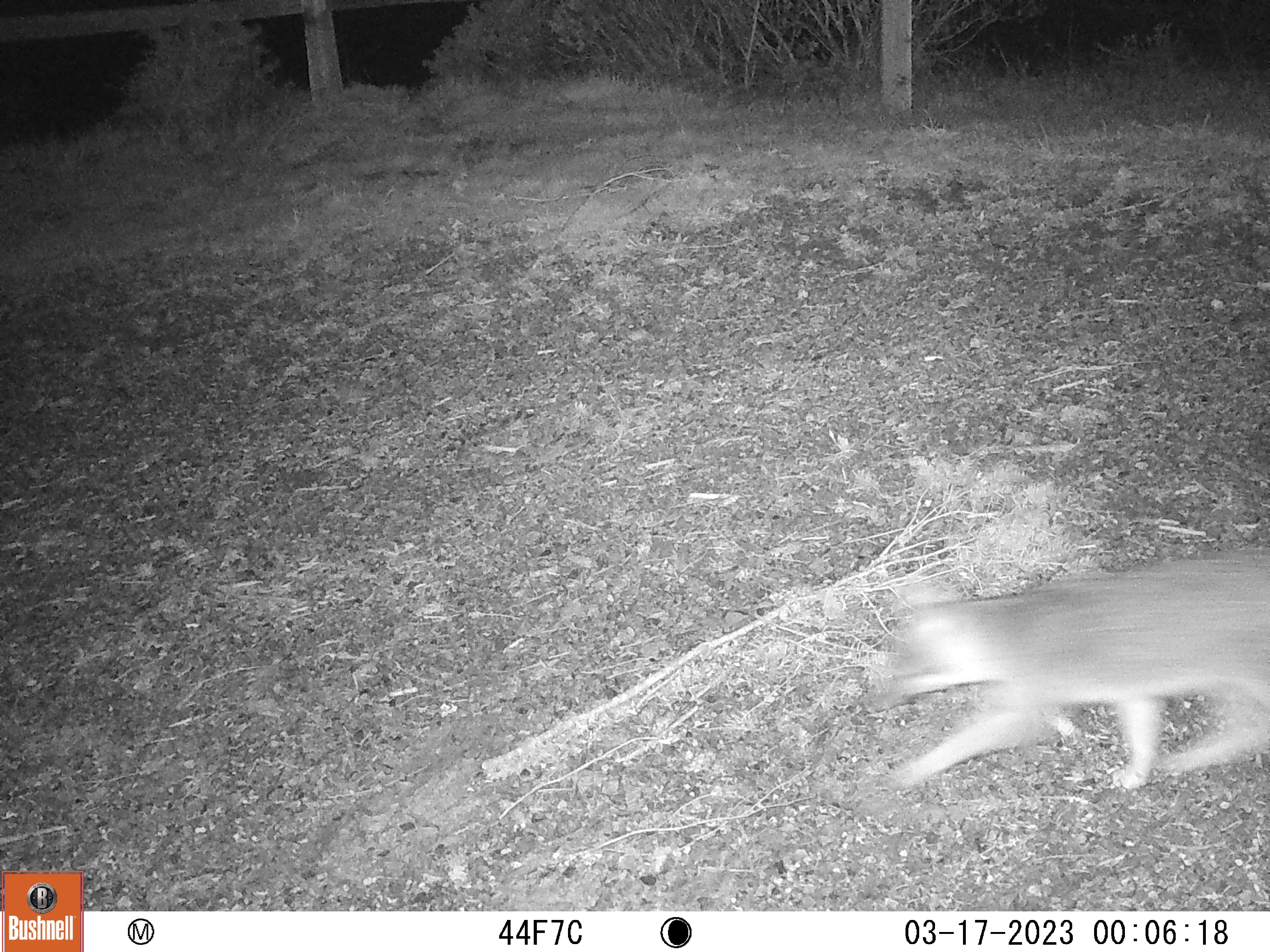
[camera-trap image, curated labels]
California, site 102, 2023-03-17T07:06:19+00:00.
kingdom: Animalia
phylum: Chordata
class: Mammalia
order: Carnivora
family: Canidae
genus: Urocyon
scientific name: Urocyon cinereoargenteus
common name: gray fox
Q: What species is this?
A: Gray fox (Urocyon cinereoargenteus).